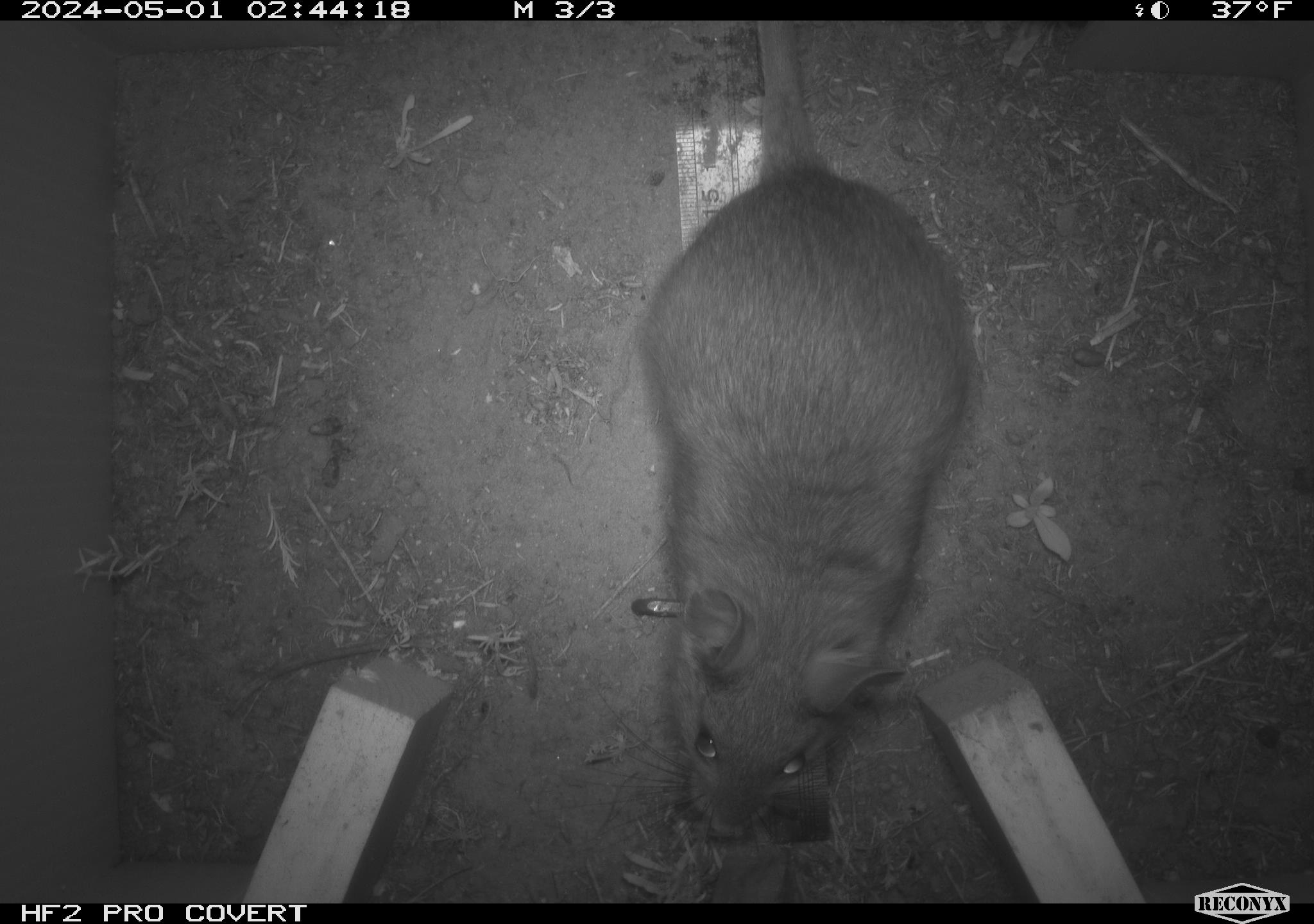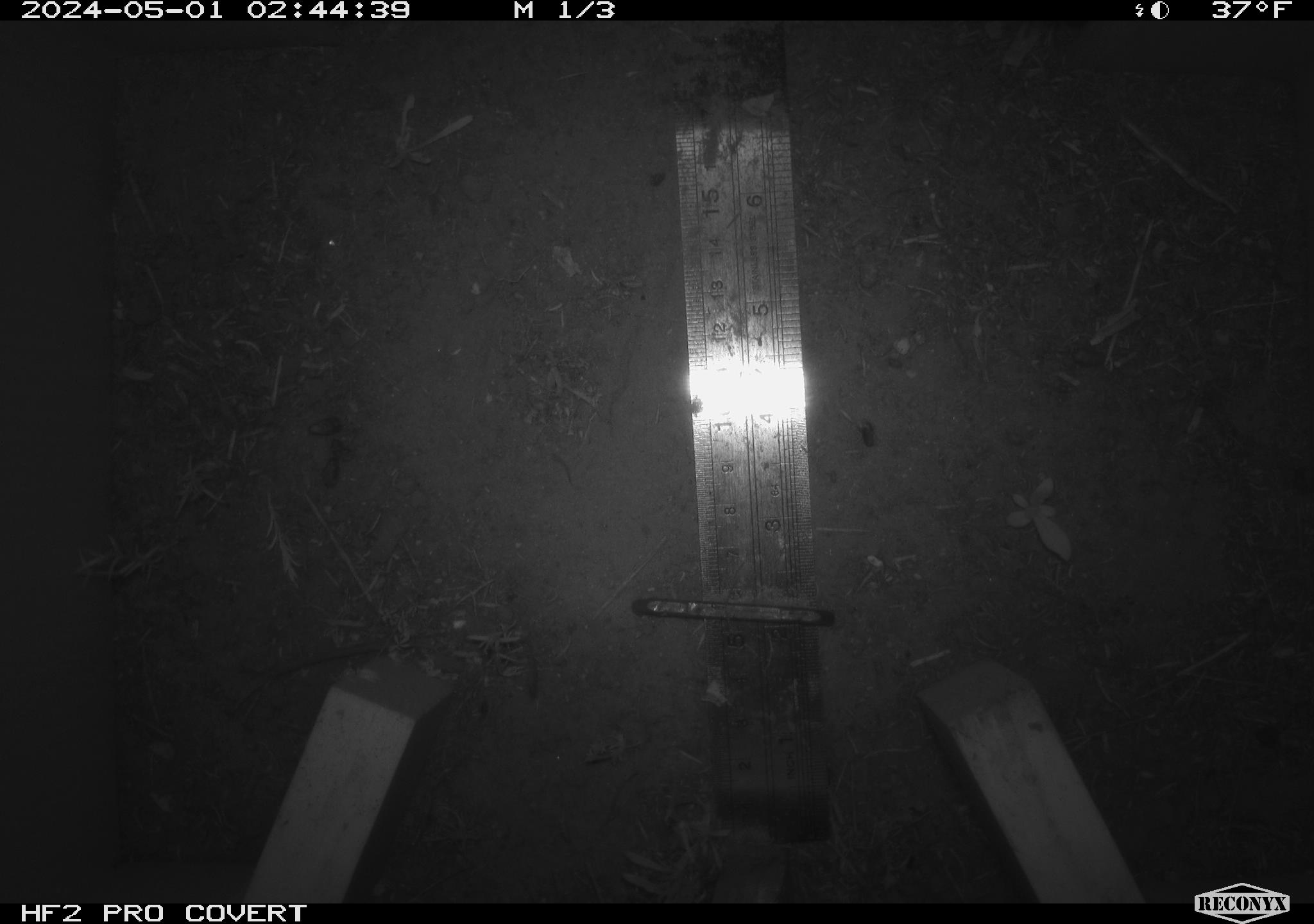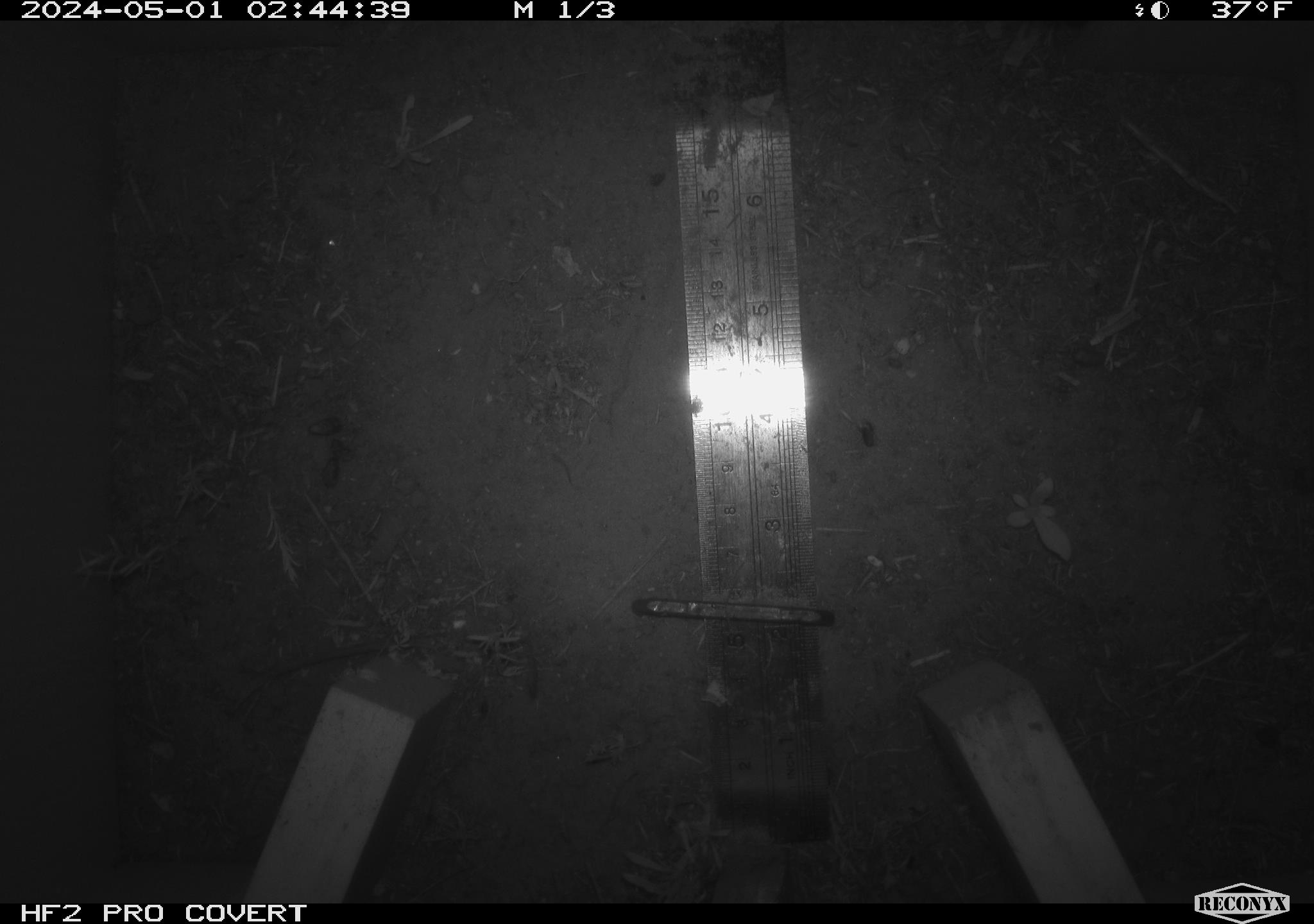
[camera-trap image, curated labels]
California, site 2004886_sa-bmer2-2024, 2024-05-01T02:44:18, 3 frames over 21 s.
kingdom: Animalia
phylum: Chordata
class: Mammalia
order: Rodentia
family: Cricetidae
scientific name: Cricetidae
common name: hamsters, voles, lemmings, and allies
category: cricetidae family